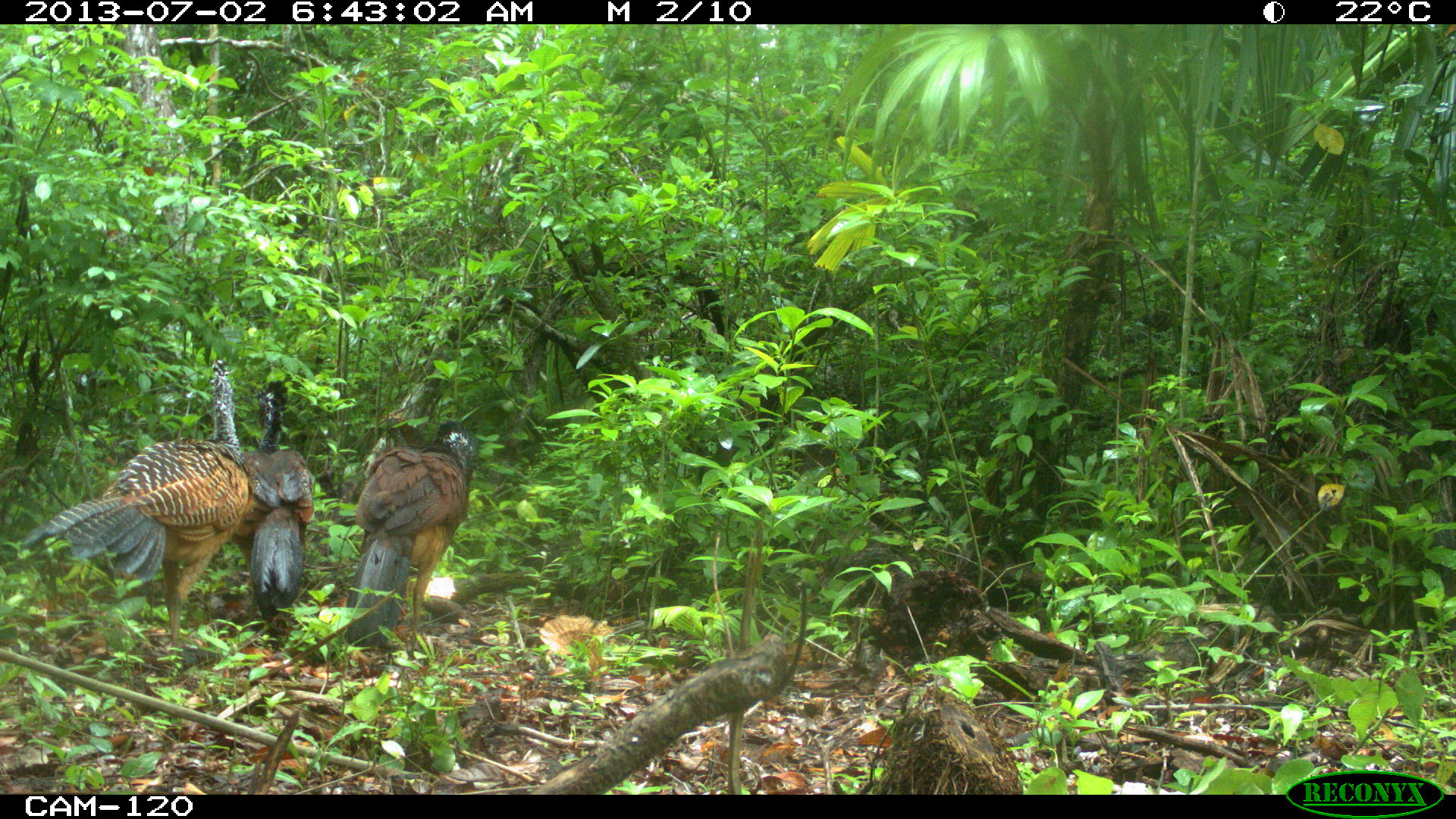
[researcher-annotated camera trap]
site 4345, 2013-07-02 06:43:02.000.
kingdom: Animalia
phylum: Chordata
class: Aves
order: Galliformes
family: Cracidae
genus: Crax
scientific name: Crax rubra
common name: great curassow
Crax rubra (great curassow), count 3, sex female.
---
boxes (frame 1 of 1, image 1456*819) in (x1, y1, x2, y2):
crax rubra: (13, 356, 256, 657); (341, 417, 479, 649); (234, 377, 315, 652)